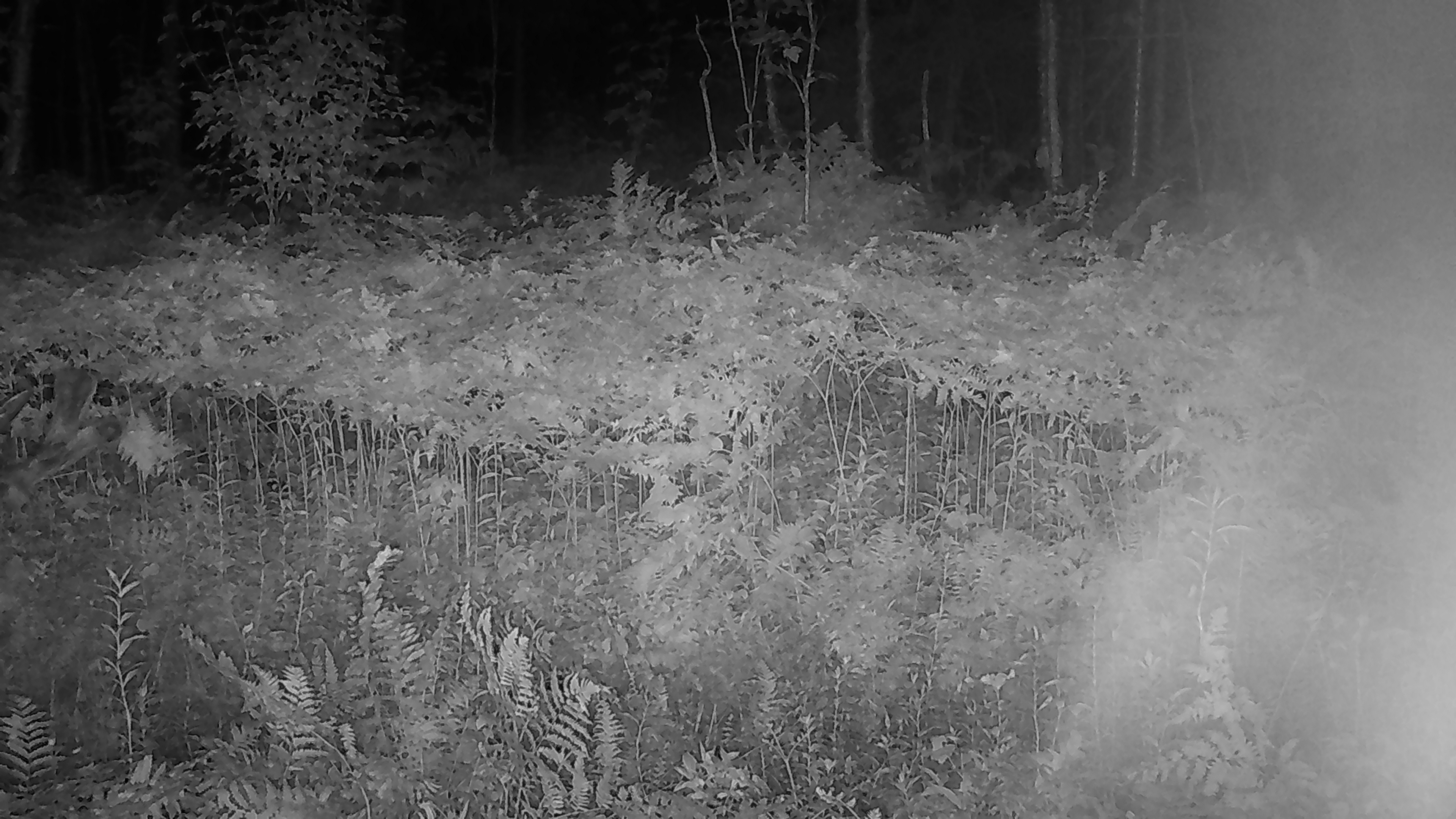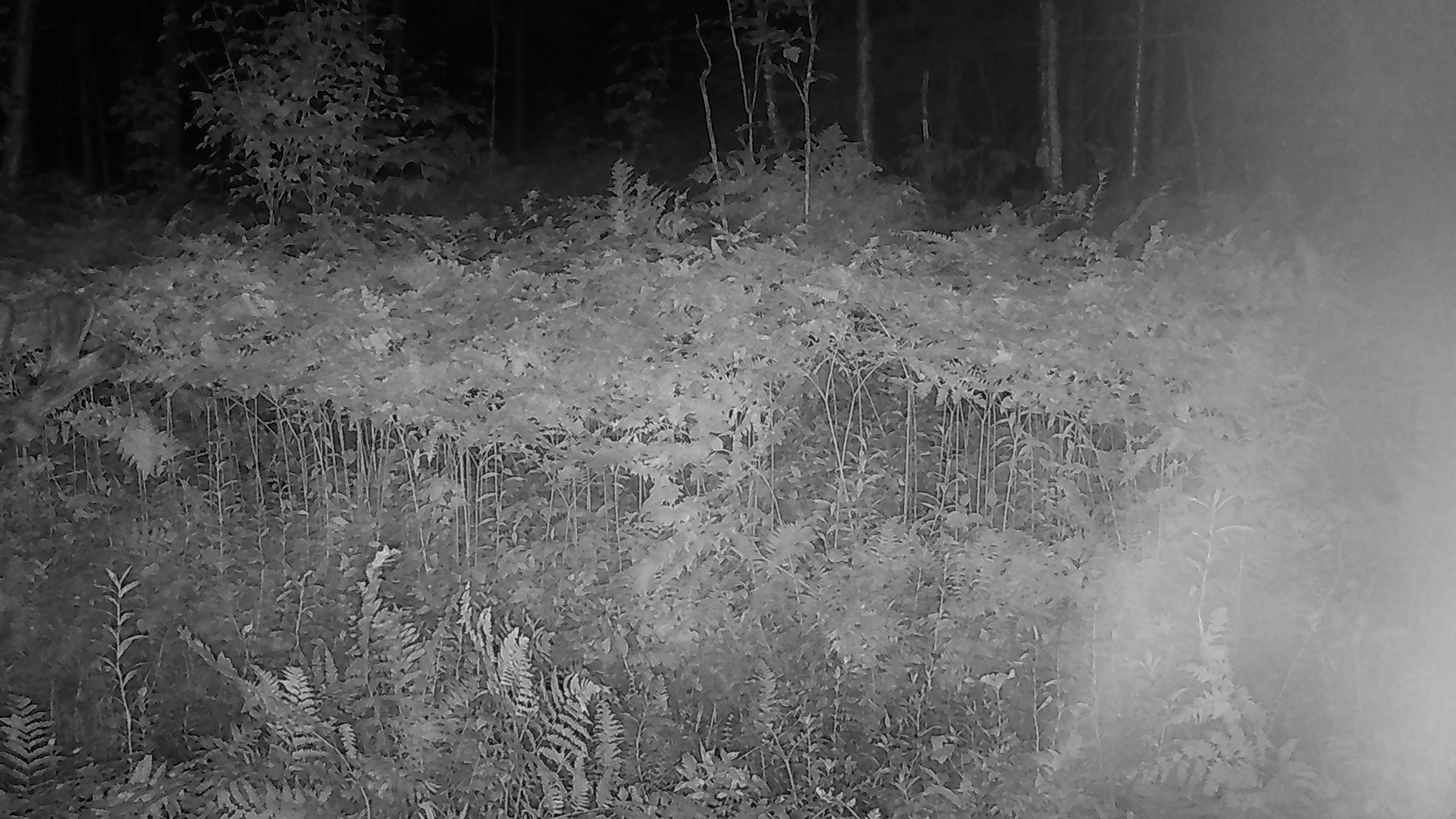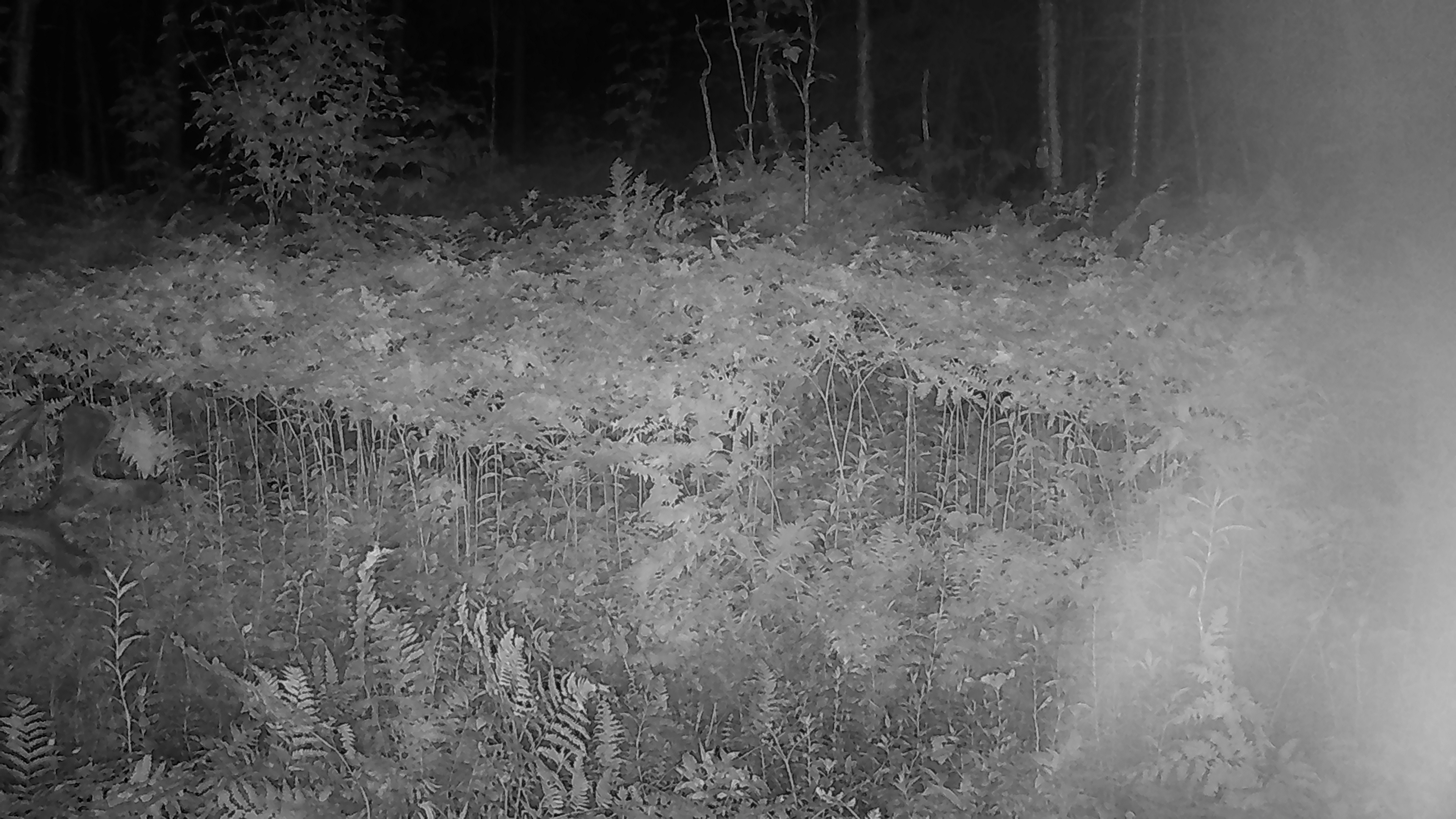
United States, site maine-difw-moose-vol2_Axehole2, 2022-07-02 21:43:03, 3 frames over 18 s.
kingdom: Animalia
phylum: Chordata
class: Mammalia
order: Artiodactyla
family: Cervidae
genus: Alces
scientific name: Alces alces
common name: moose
Moose (Alces alces).